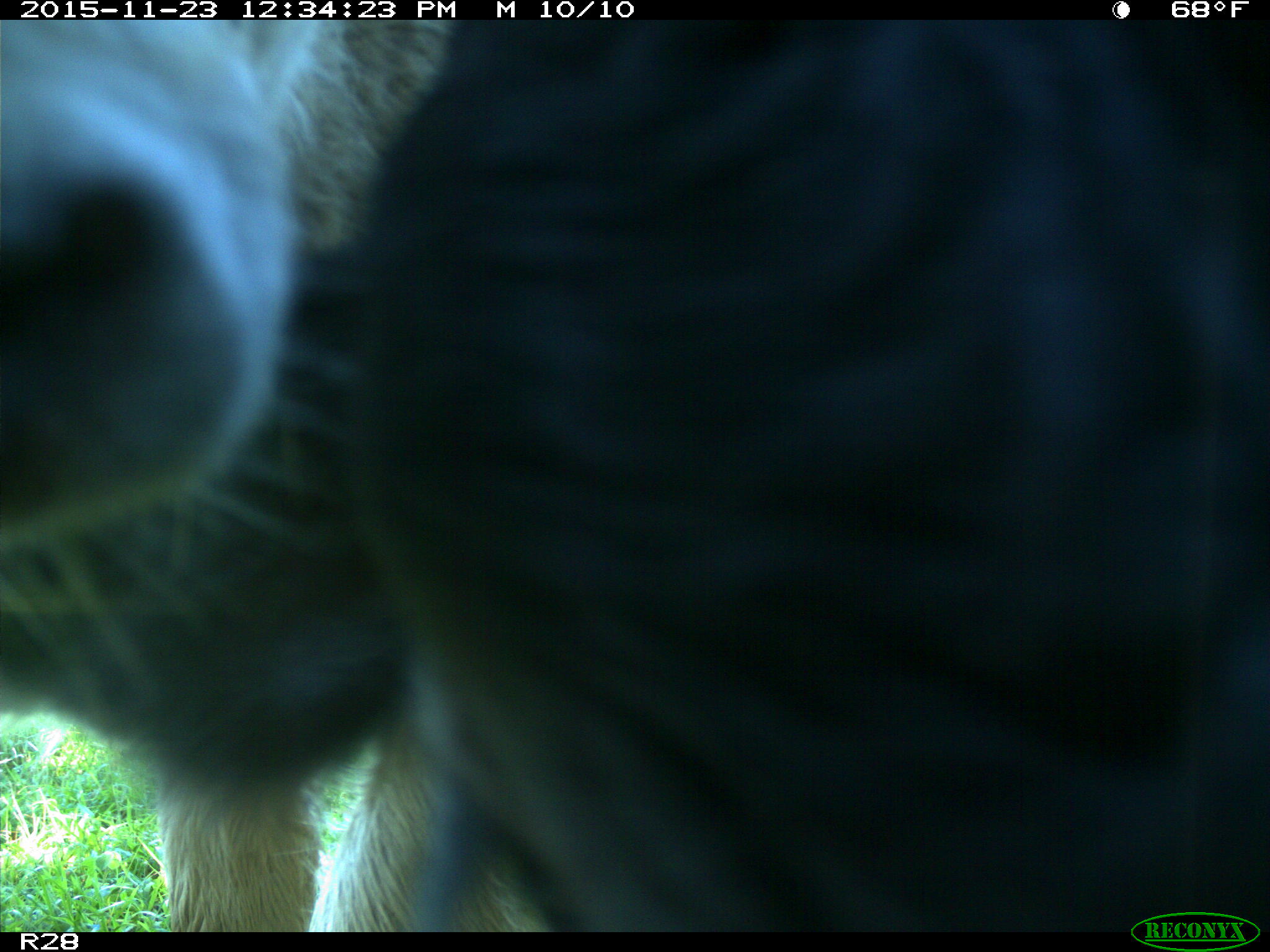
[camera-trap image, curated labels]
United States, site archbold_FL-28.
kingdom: Animalia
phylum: Chordata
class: Mammalia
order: Artiodactyla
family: Bovidae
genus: Bos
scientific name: Bos taurus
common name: domestic cow